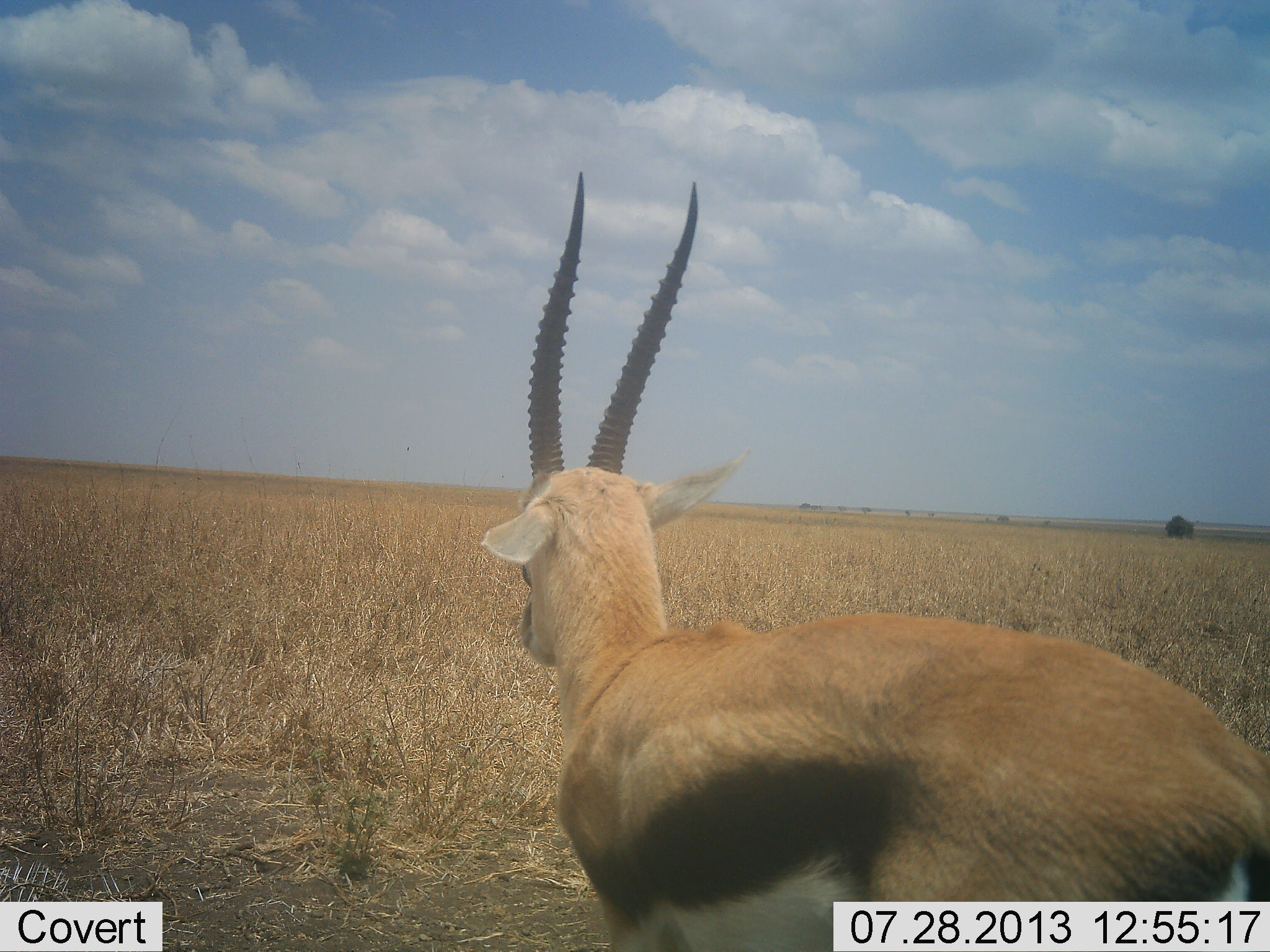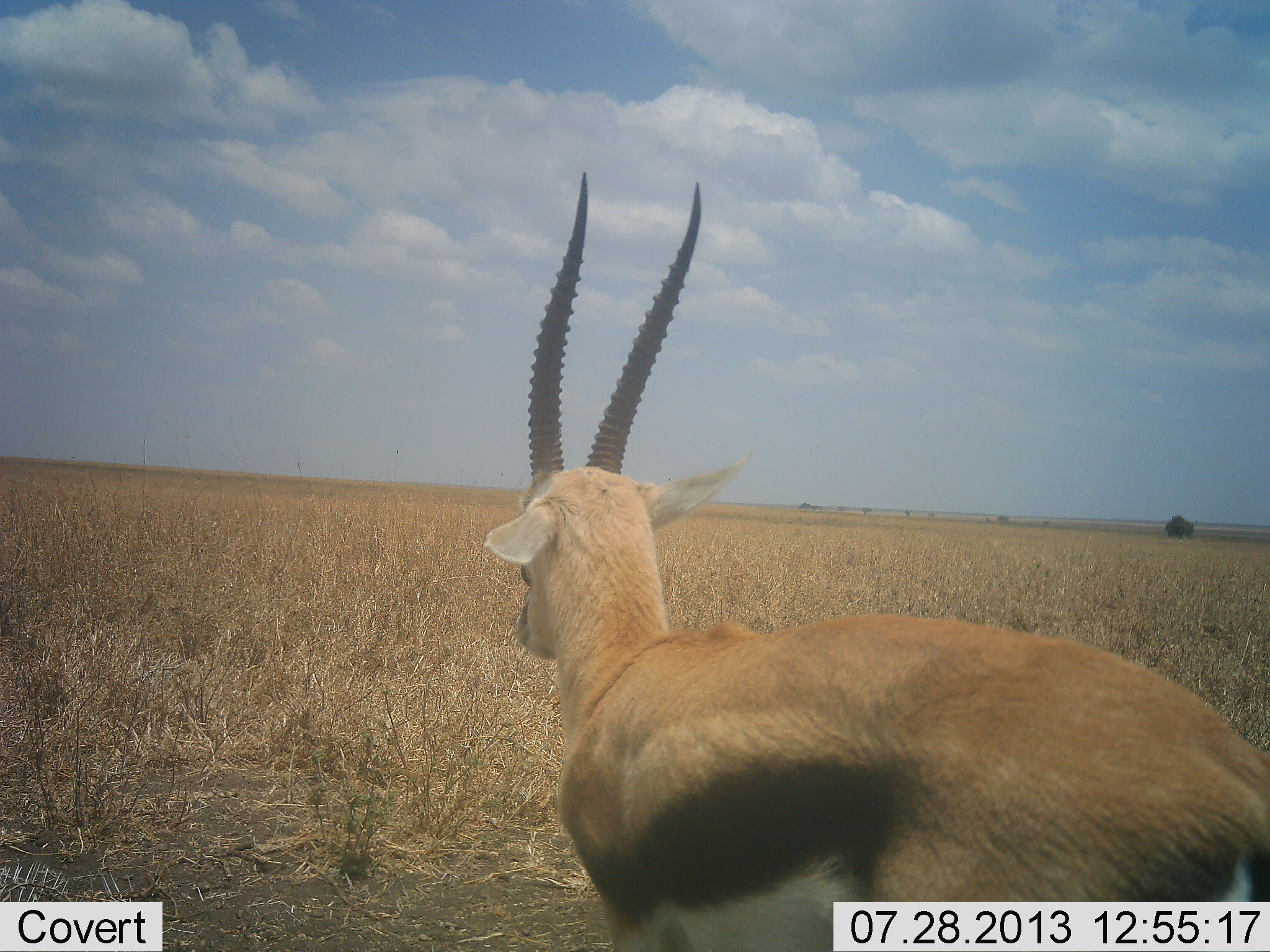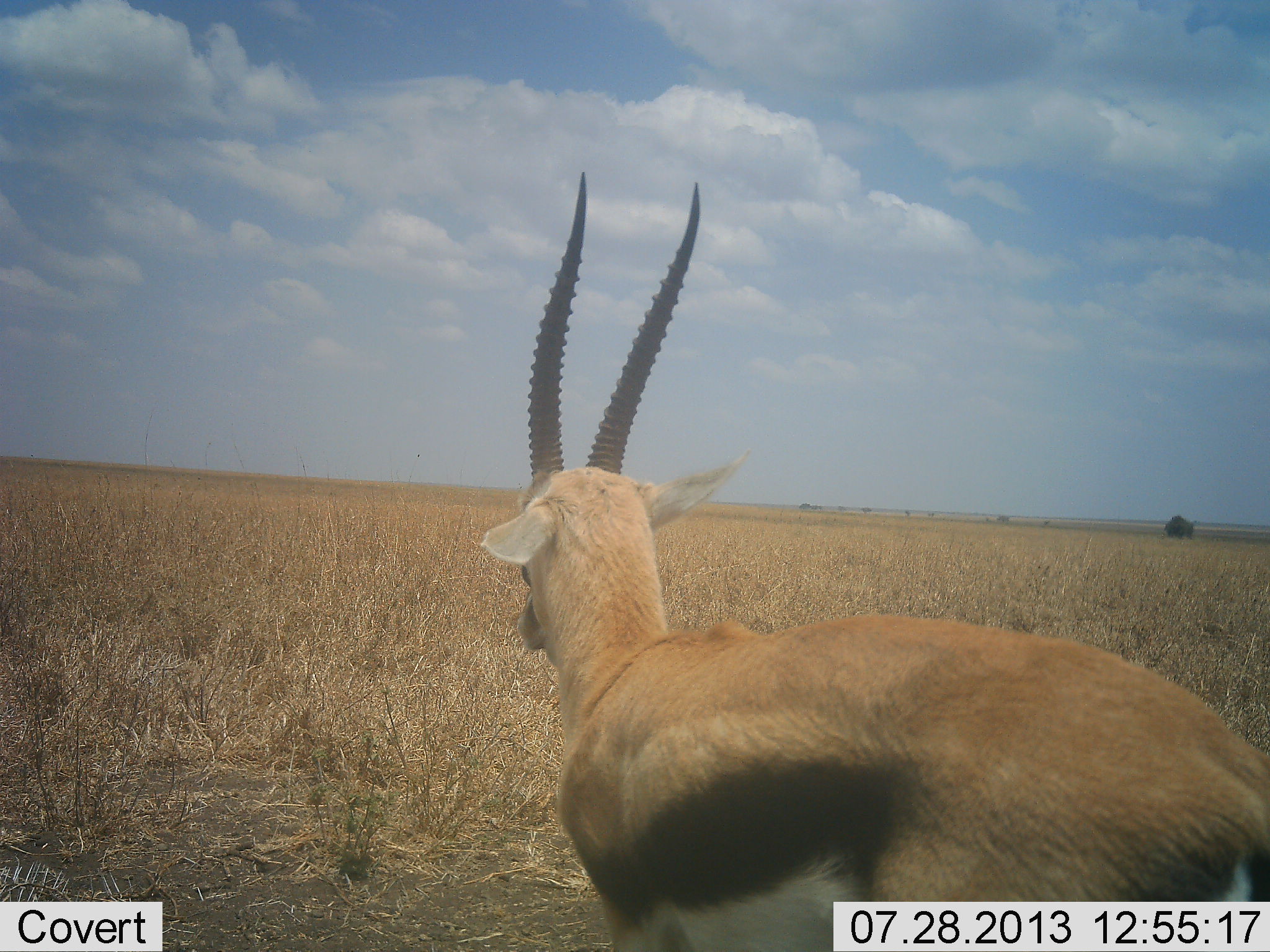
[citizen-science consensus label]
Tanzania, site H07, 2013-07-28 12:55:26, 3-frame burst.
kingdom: Animalia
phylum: Chordata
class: Mammalia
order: Artiodactyla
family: Bovidae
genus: Eudorcas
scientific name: Eudorcas thomsonii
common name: thomson's gazelle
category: gazellethomsons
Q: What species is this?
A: Gazellethomsons (thomson's gazelle) (Eudorcas thomsonii).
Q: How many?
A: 1.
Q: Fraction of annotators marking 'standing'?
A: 84%.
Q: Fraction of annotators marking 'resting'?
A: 4%.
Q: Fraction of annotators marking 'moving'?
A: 0%.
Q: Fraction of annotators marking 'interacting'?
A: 0%.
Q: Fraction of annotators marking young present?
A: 0%.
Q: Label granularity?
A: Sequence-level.